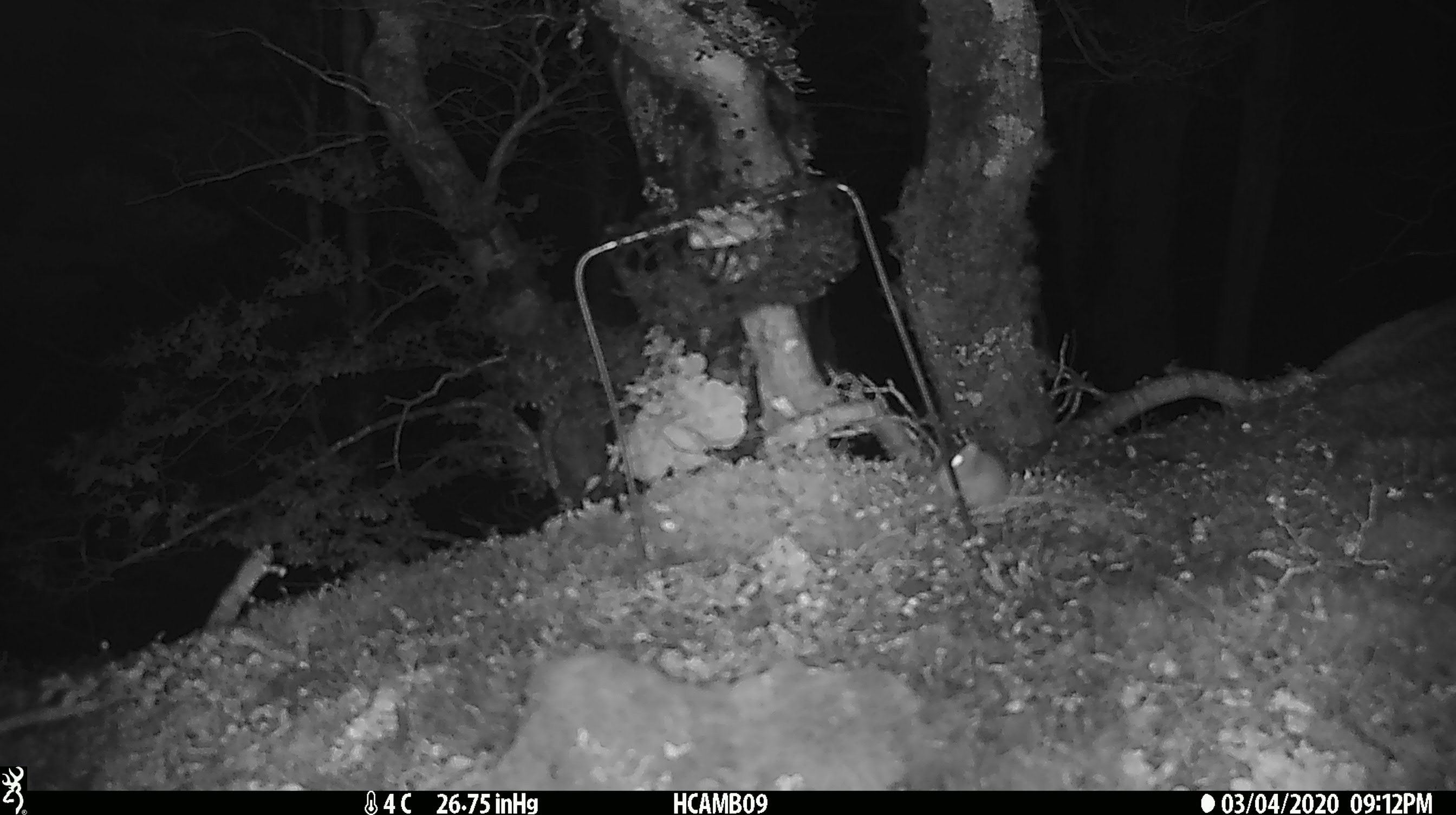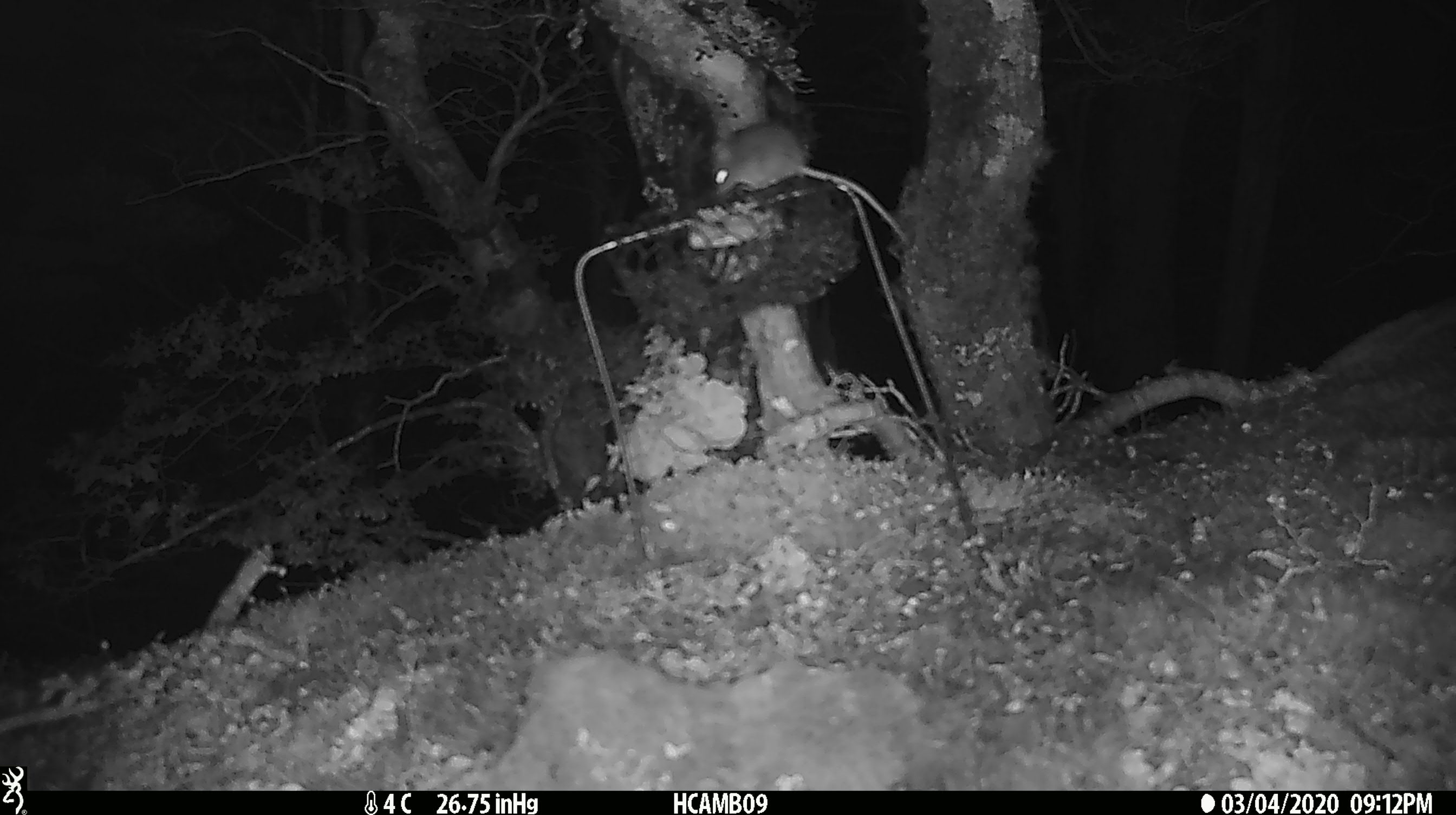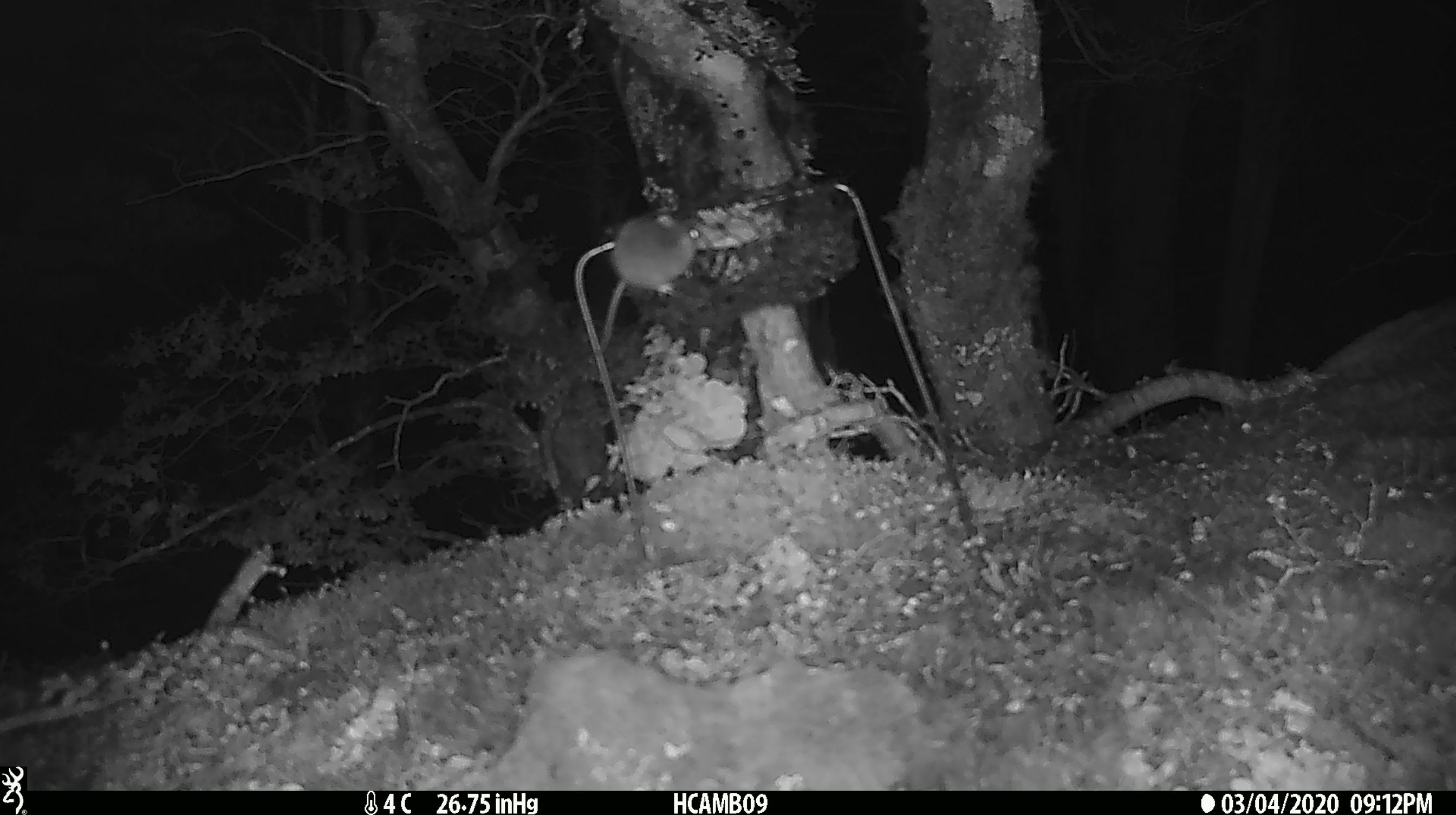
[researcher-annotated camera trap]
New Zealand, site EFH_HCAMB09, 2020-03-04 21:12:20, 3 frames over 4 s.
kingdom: Animalia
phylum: Chordata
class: Mammalia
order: Rodentia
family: Muridae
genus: Mus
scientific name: Mus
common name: mouse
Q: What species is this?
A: Mouse (Mus).